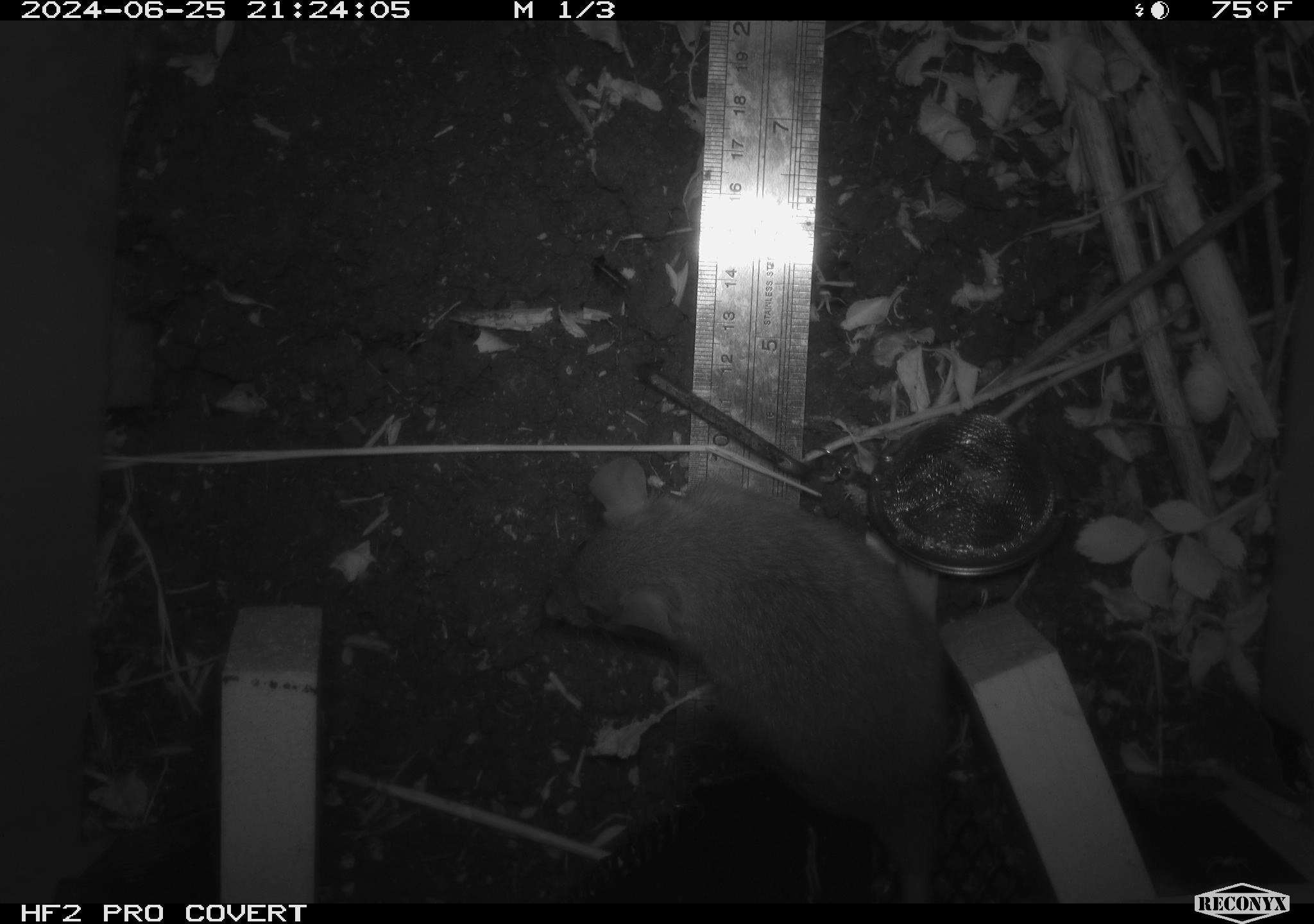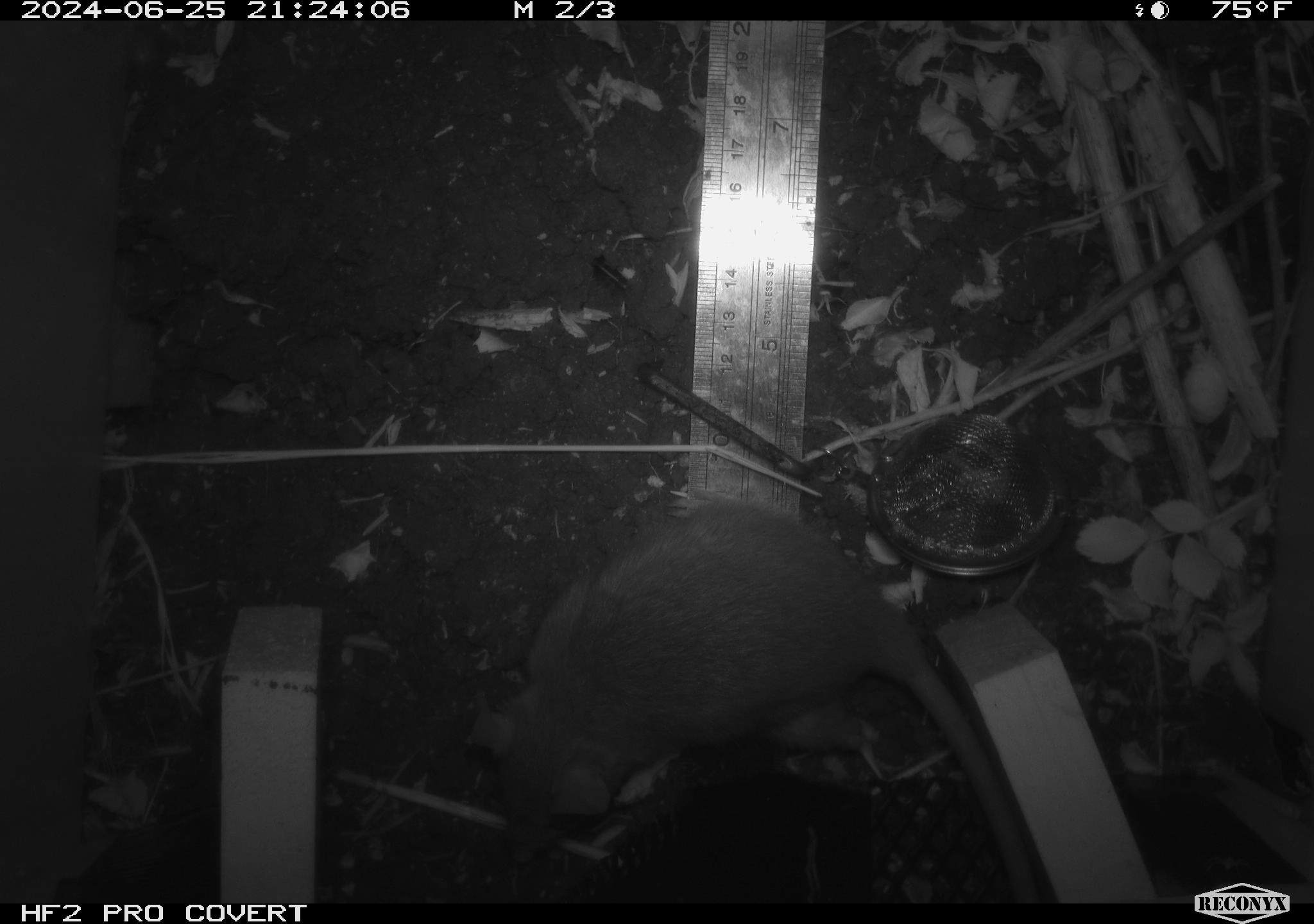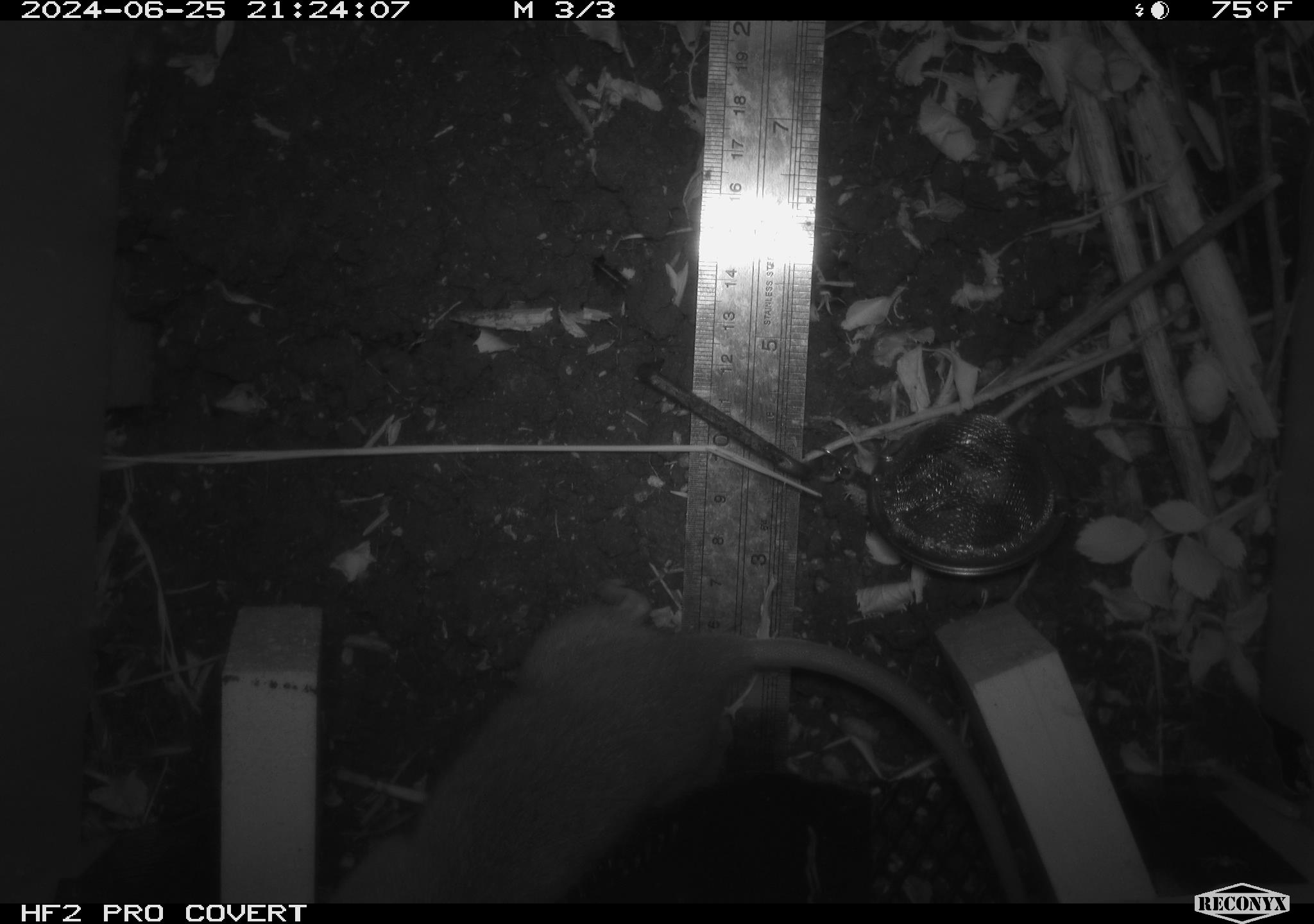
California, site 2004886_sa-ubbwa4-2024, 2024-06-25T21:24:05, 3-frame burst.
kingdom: Animalia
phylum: Chordata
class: Mammalia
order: Rodentia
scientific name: Rodentia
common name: woodrat or rat or mouse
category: woodrat or rat or mouse species